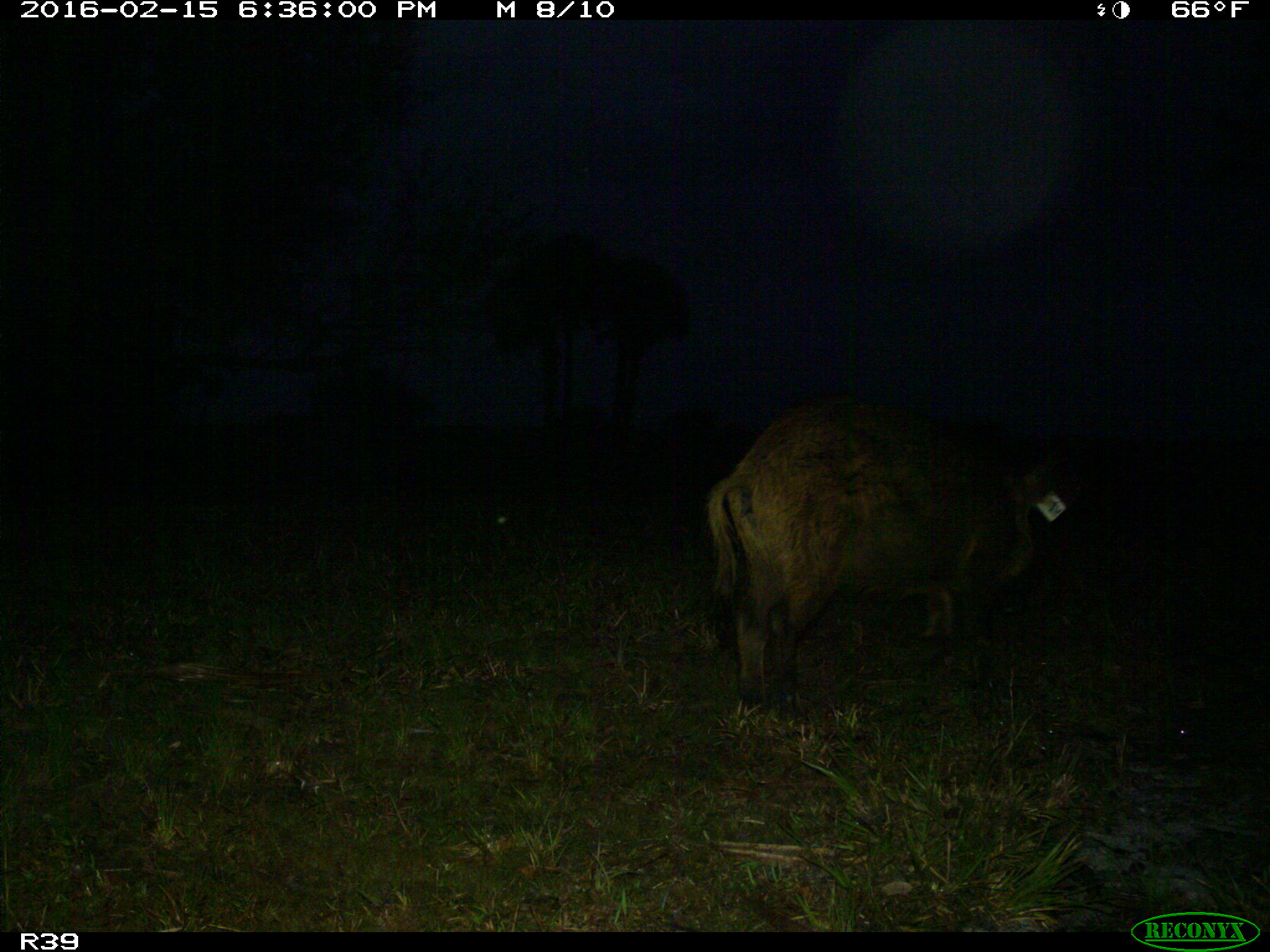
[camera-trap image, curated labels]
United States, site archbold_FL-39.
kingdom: Animalia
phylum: Chordata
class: Mammalia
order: Artiodactyla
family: Suidae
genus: Sus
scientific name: Sus scrofa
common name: wild boar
Sus scrofa (wild boar).